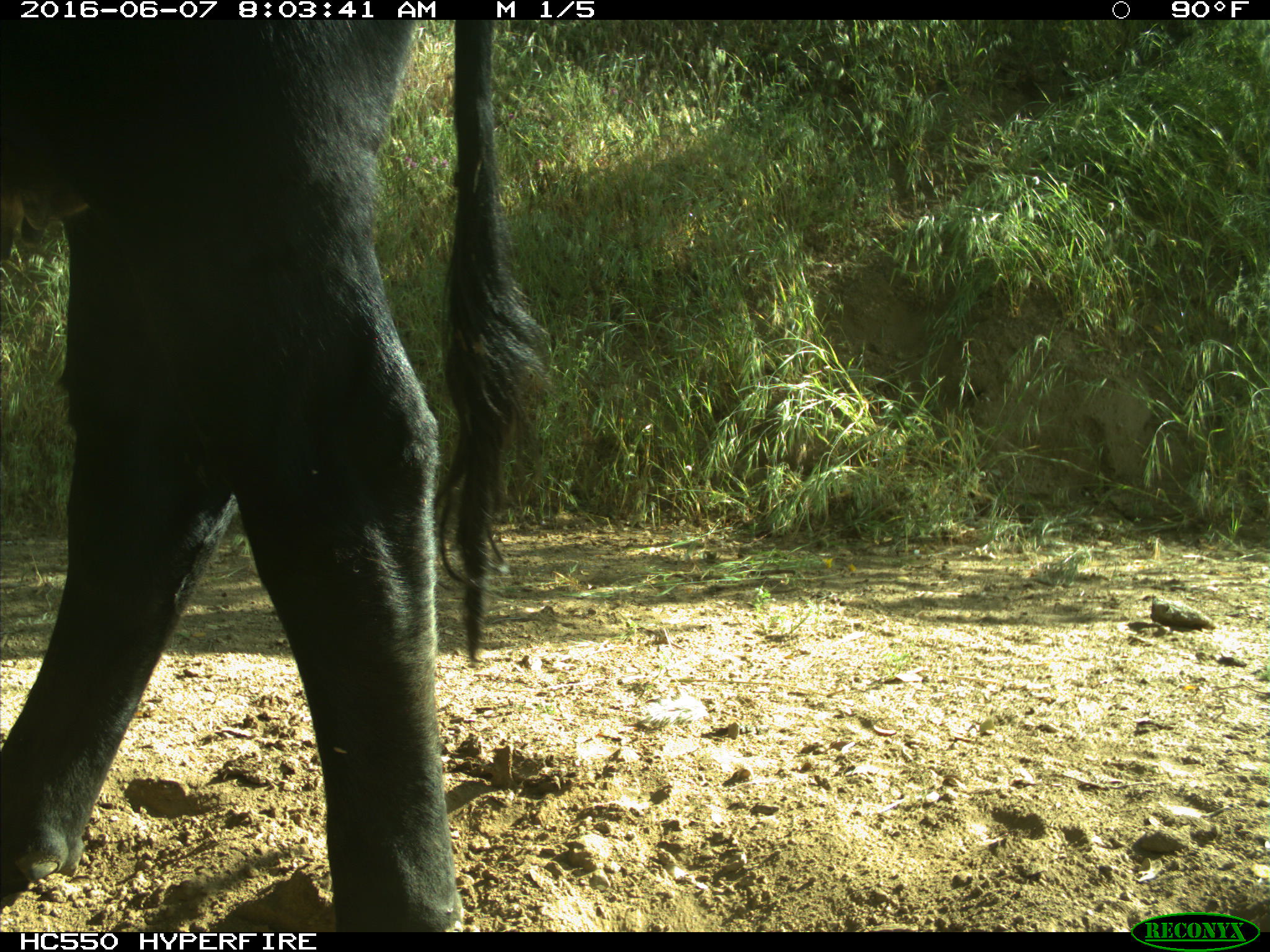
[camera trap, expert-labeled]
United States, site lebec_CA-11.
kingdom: Animalia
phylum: Chordata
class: Mammalia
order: Artiodactyla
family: Bovidae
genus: Bos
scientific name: Bos taurus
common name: domestic cow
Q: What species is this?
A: Bos taurus (domestic cow).